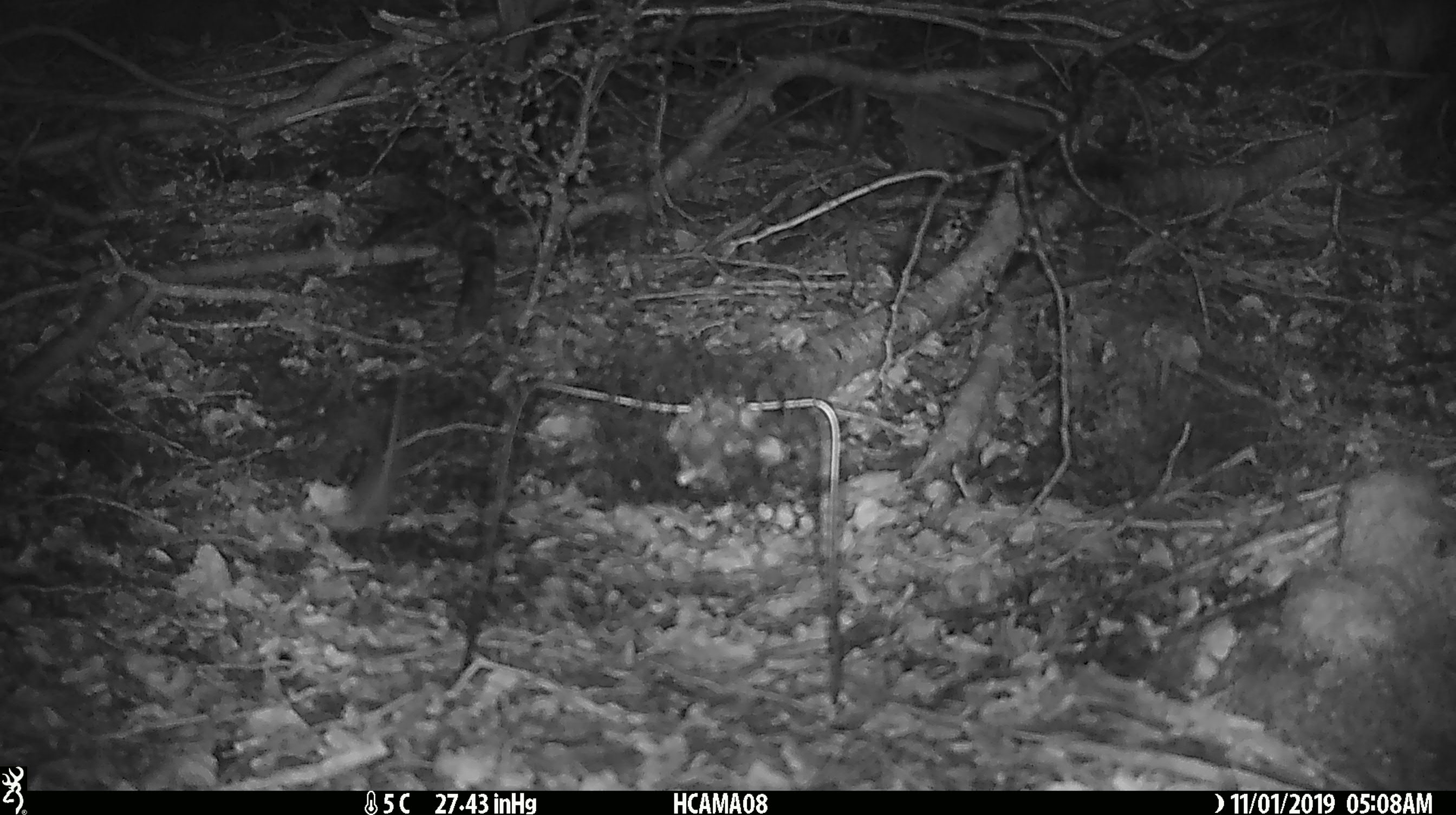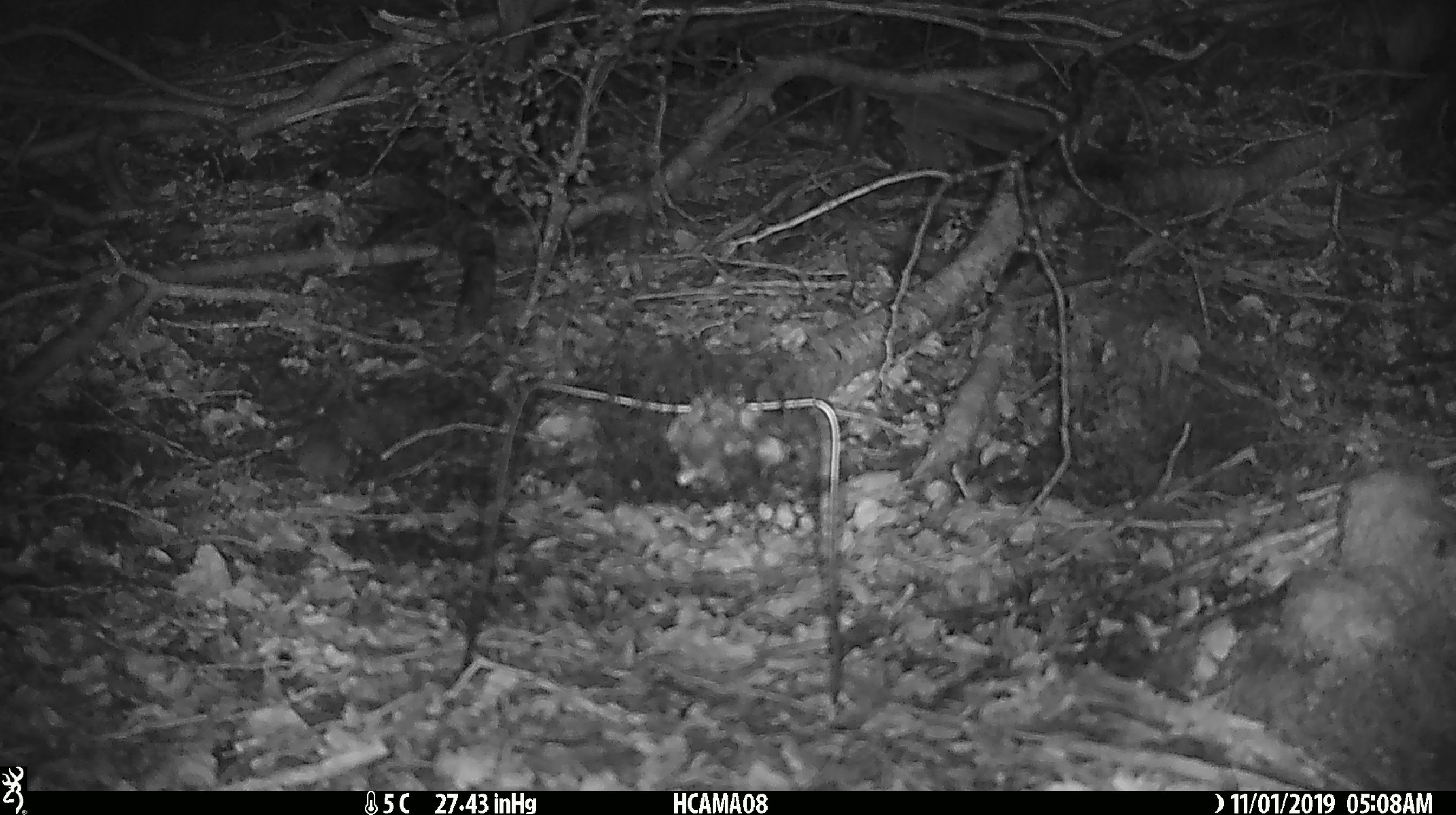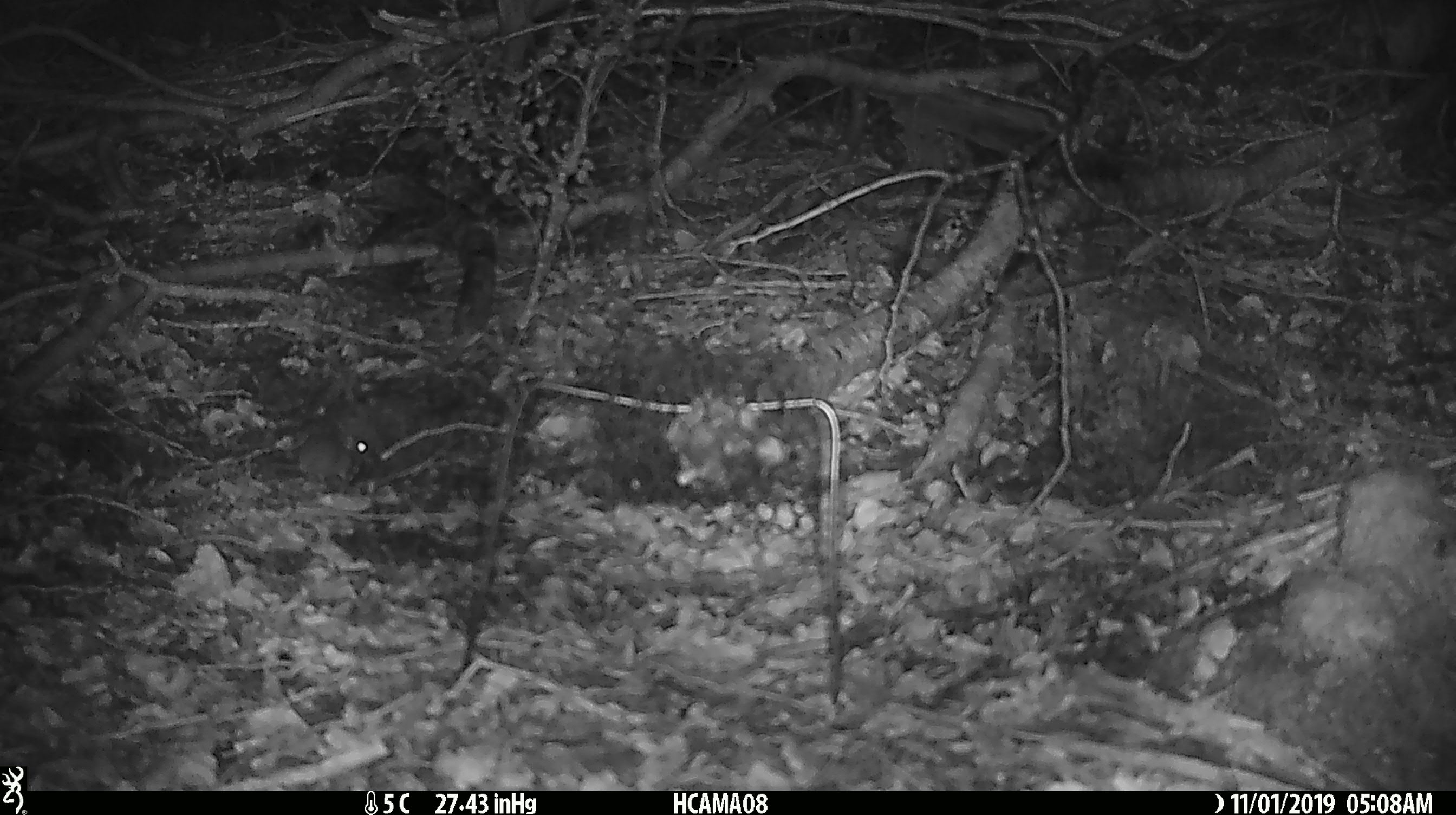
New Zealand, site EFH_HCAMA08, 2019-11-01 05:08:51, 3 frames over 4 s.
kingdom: Animalia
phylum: Chordata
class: Mammalia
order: Rodentia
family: Muridae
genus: Mus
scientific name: Mus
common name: mouse